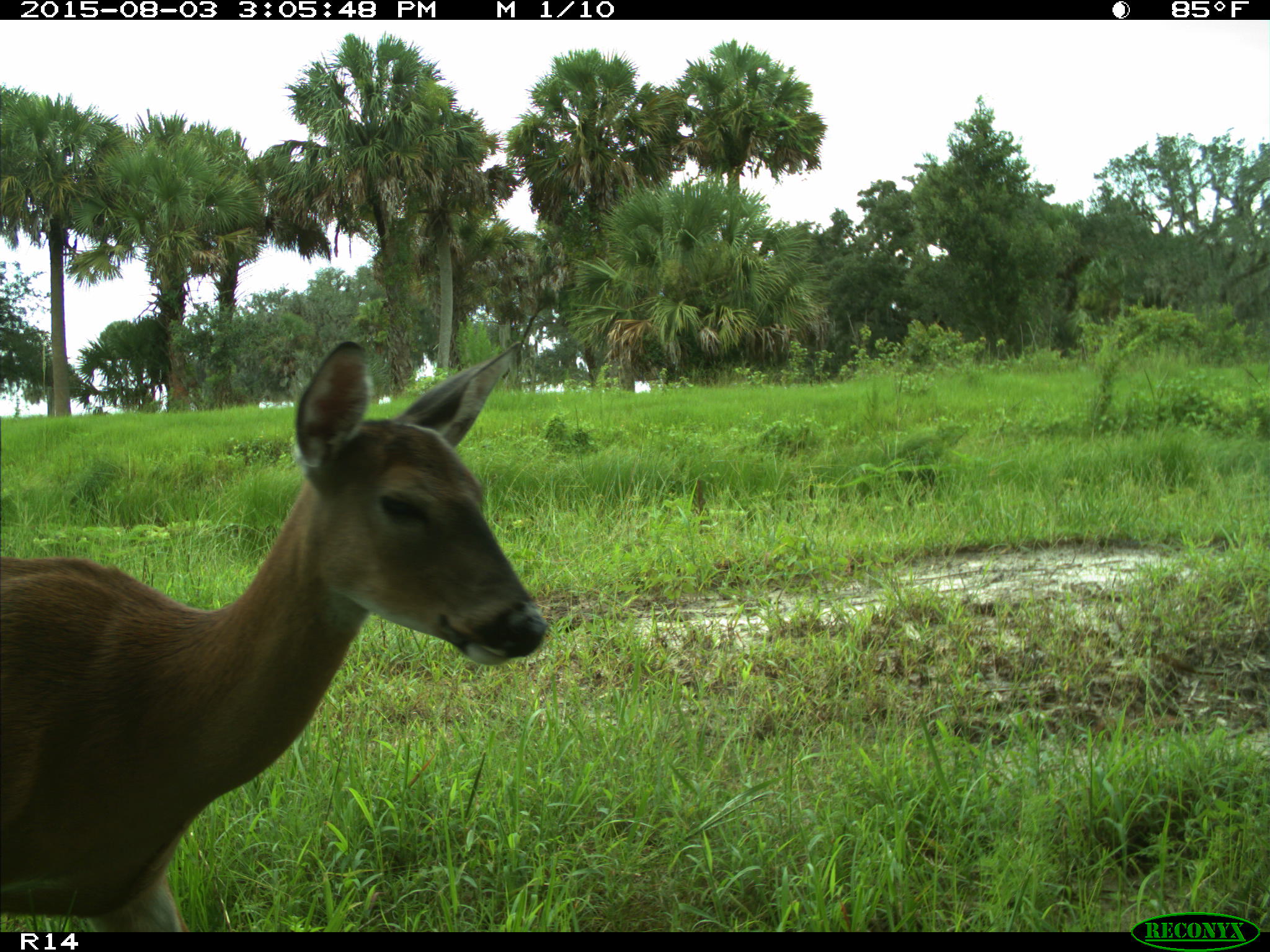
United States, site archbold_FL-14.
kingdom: Animalia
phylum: Chordata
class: Mammalia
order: Artiodactyla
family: Cervidae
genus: Odocoileus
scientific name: Odocoileus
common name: deer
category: unidentified deer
Unidentified deer (deer) (Odocoileus).